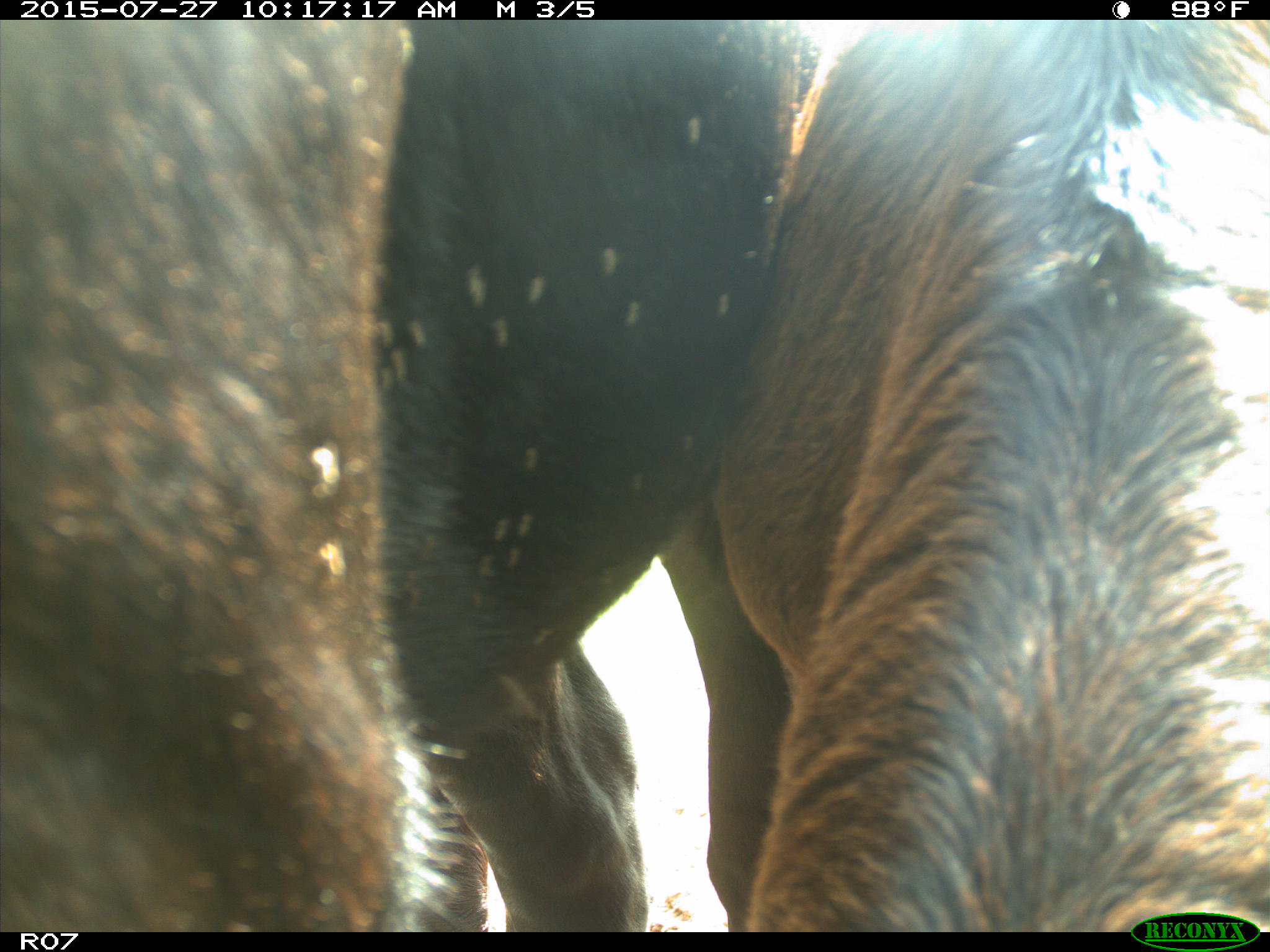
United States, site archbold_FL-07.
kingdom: Animalia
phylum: Chordata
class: Mammalia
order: Artiodactyla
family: Bovidae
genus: Bos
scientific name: Bos taurus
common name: domestic cow